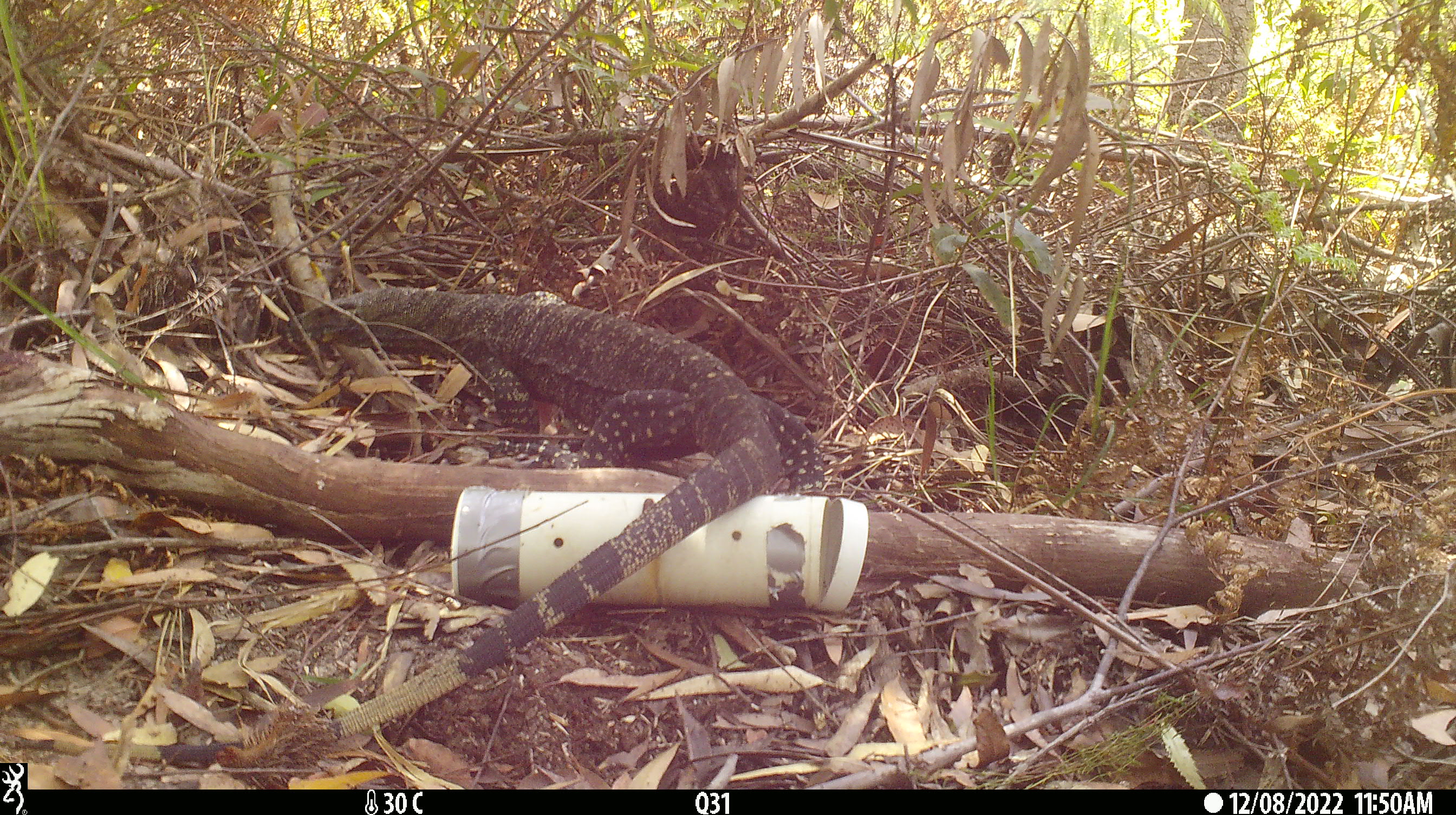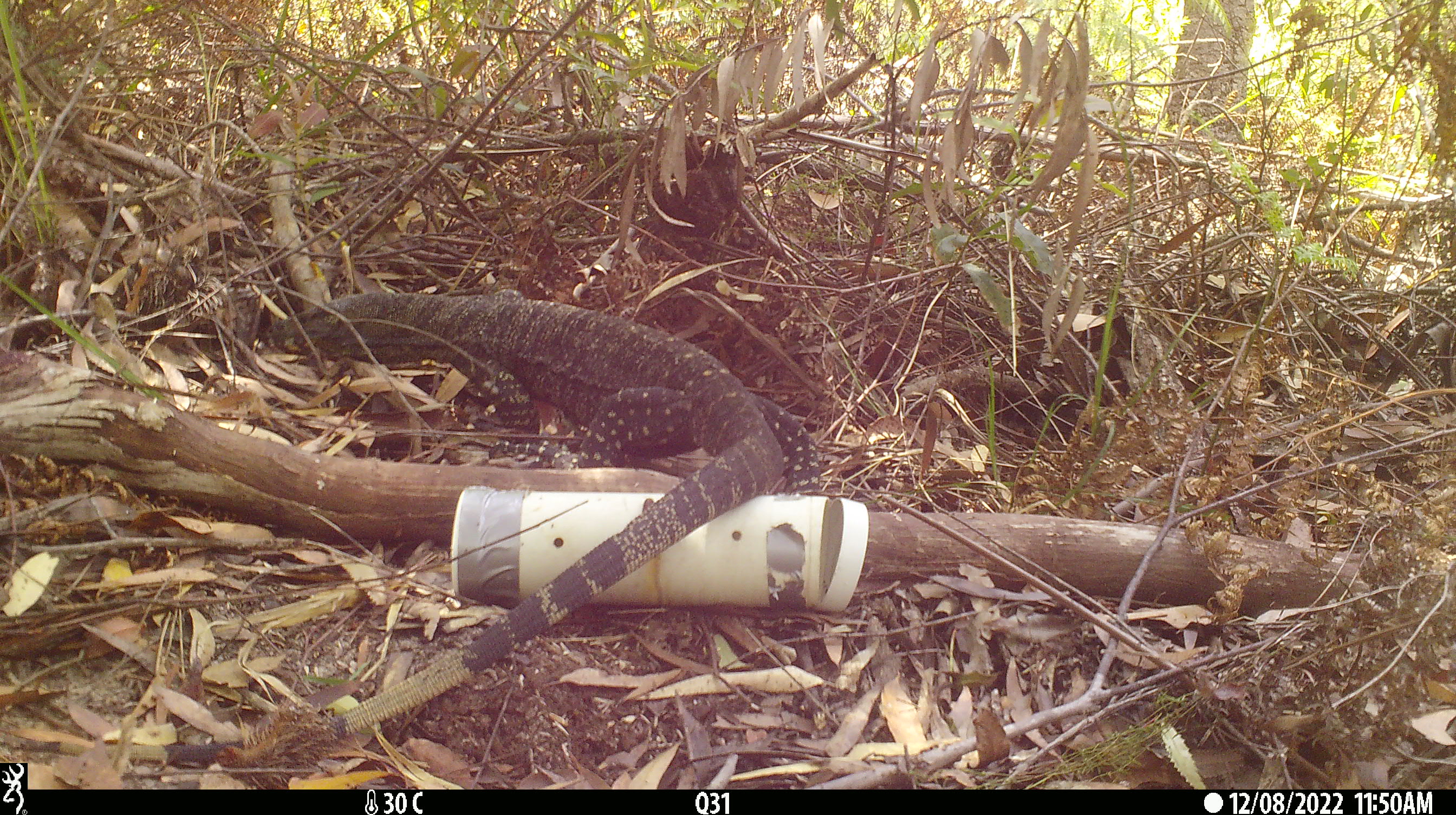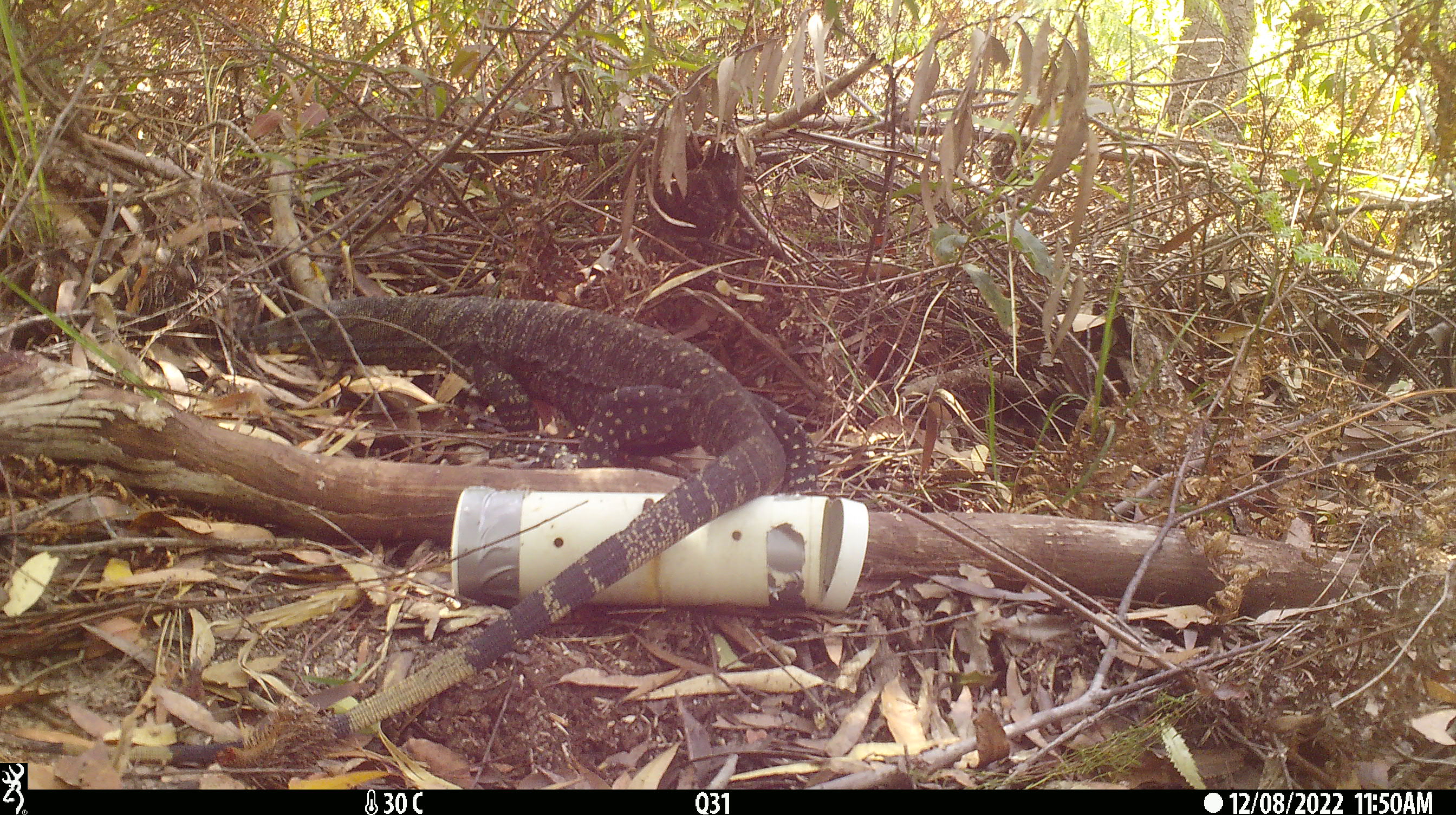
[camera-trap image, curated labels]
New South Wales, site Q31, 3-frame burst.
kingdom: Animalia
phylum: Chordata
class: Reptilia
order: Squamata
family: Varanidae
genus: Varanus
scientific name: Varanus varius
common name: lace monitor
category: goanna